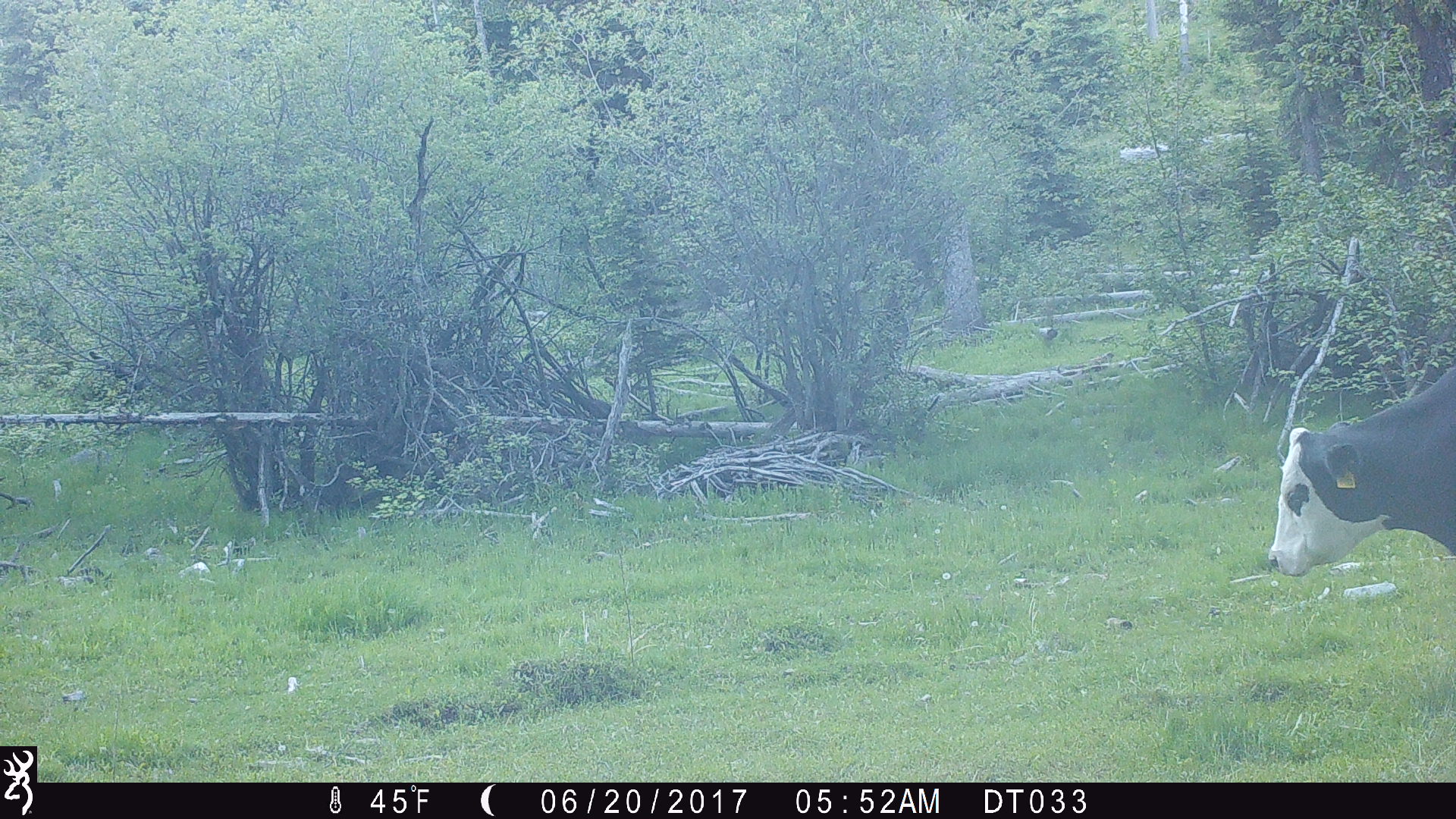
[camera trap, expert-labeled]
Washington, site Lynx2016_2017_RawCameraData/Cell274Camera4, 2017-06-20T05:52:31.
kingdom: Animalia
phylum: Chordata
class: Mammalia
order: Artiodactyla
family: Bovidae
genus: Bos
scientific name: Bos taurus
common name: domestic cattle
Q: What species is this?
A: Domestic cattle (Bos taurus).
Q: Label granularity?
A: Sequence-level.